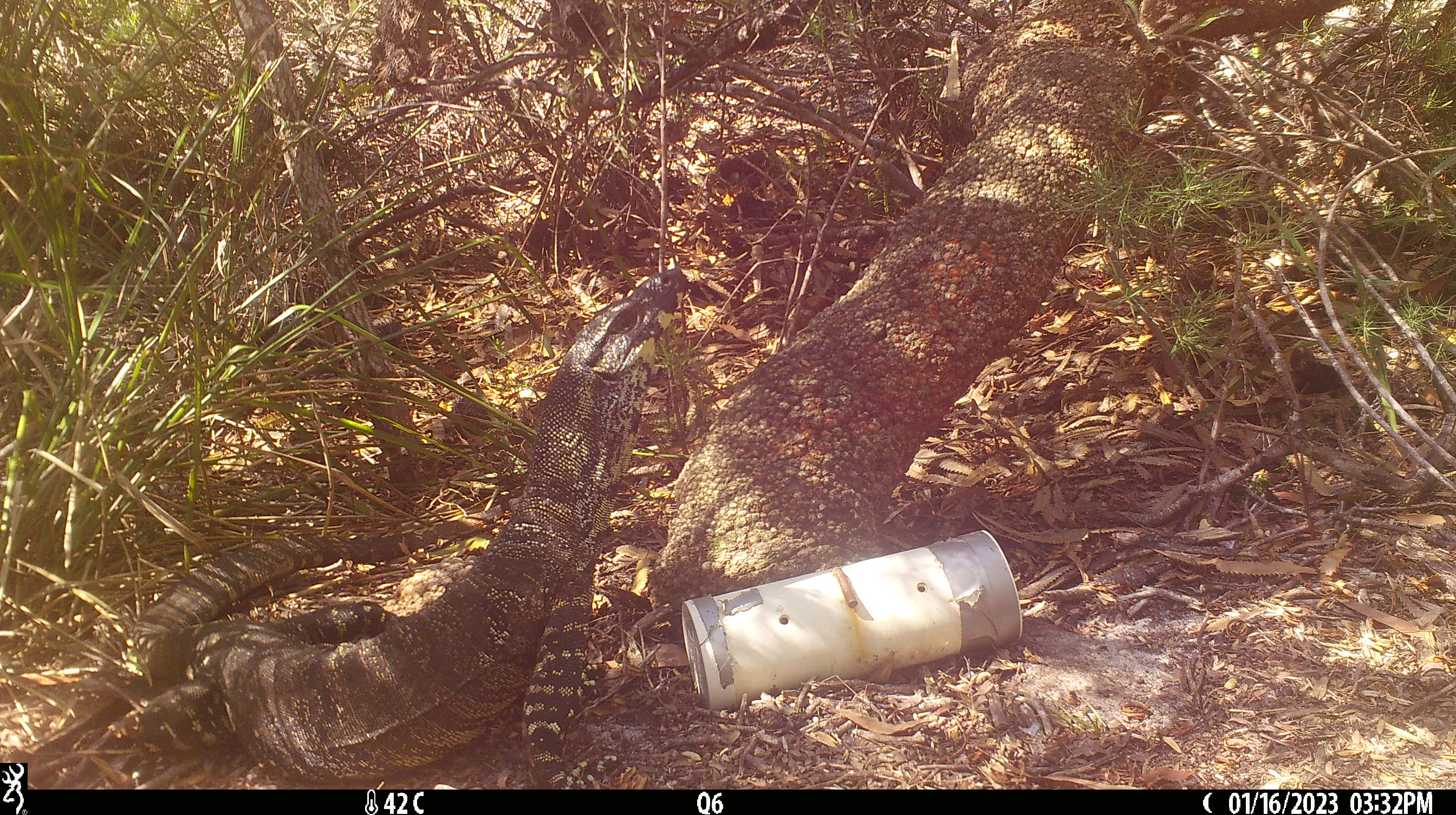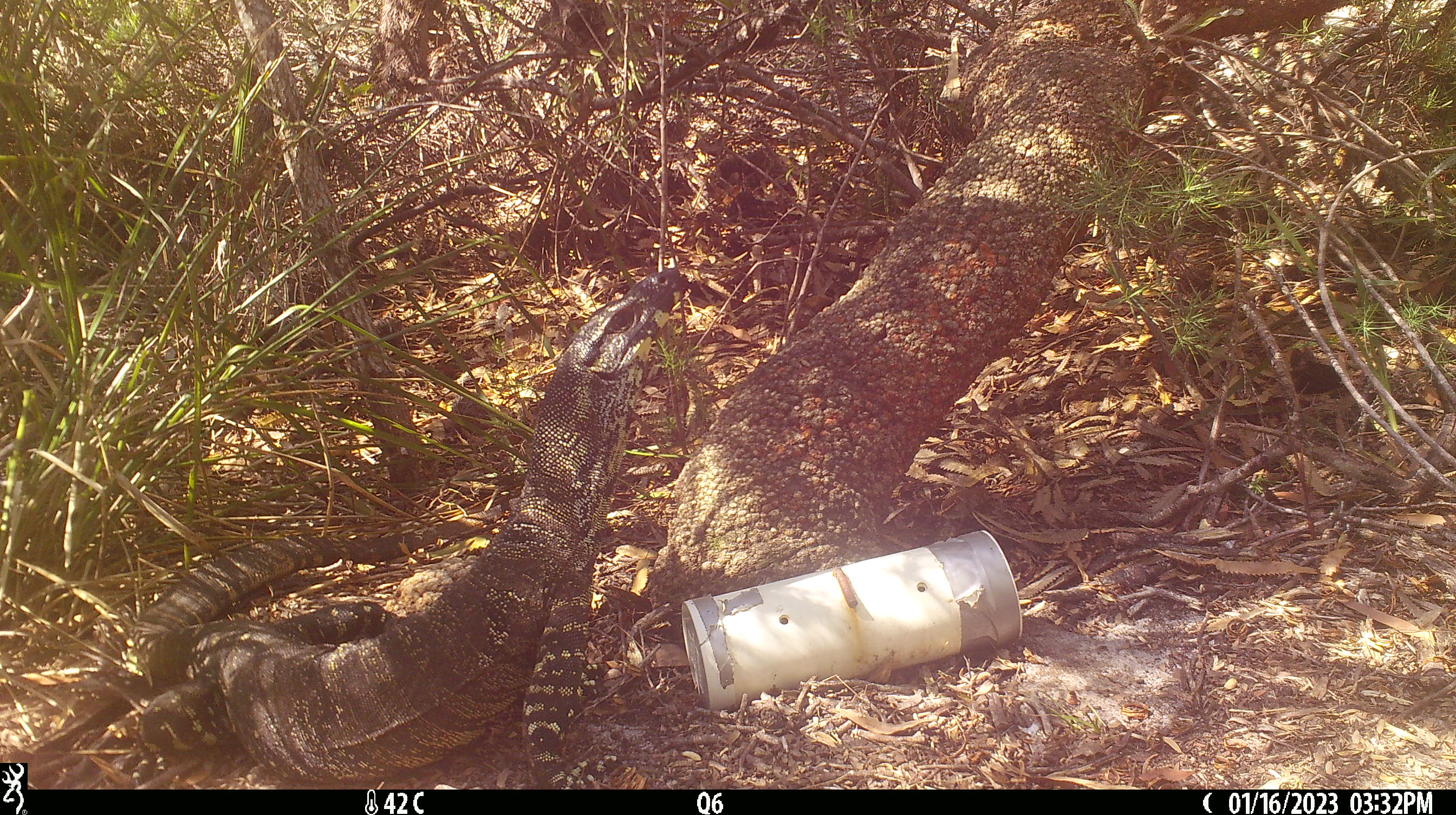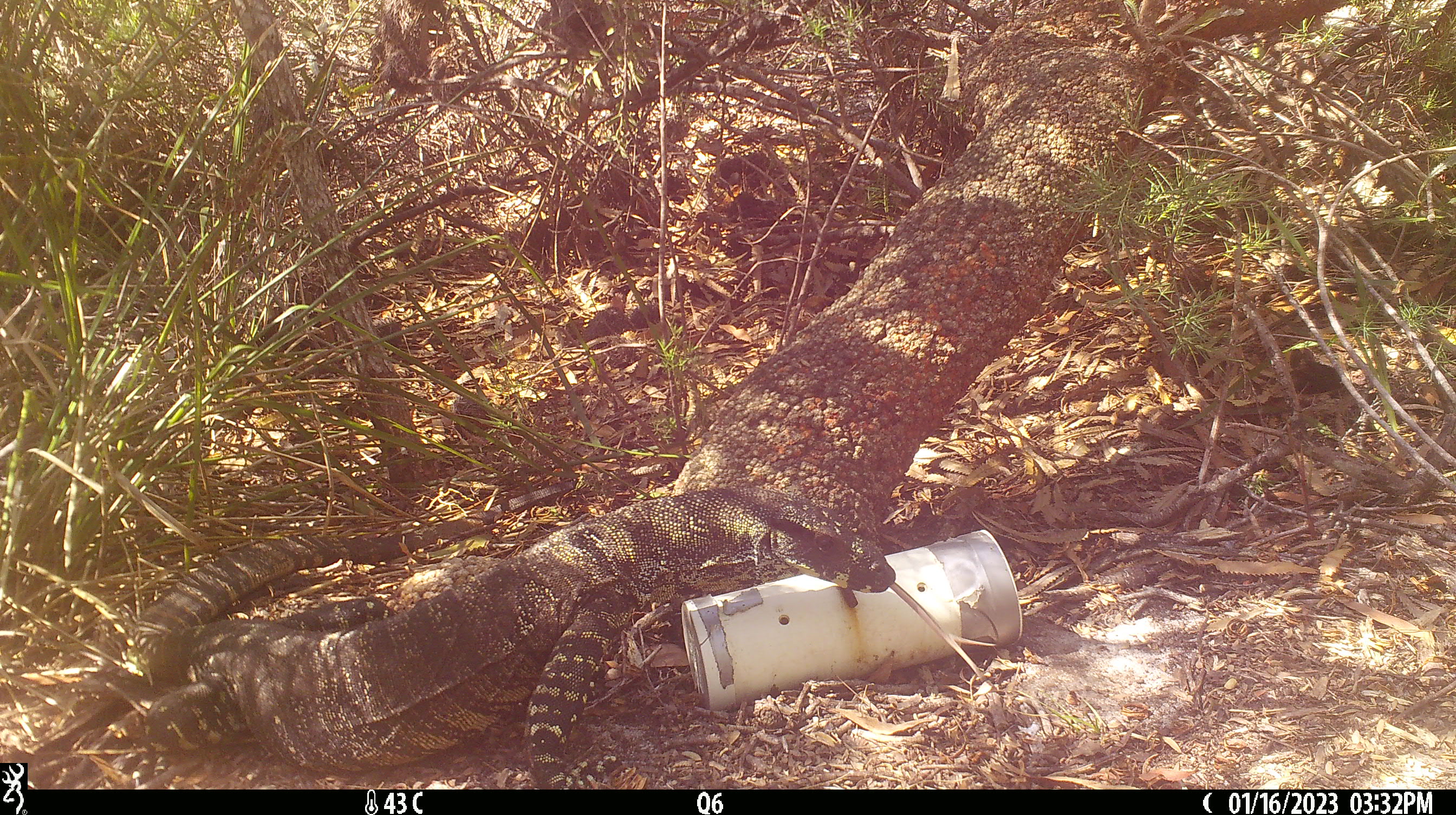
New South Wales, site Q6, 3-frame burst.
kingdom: Animalia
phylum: Chordata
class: Reptilia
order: Squamata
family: Varanidae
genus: Varanus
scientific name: Varanus varius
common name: lace monitor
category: goanna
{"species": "goanna (lace monitor) (Varanus varius)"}